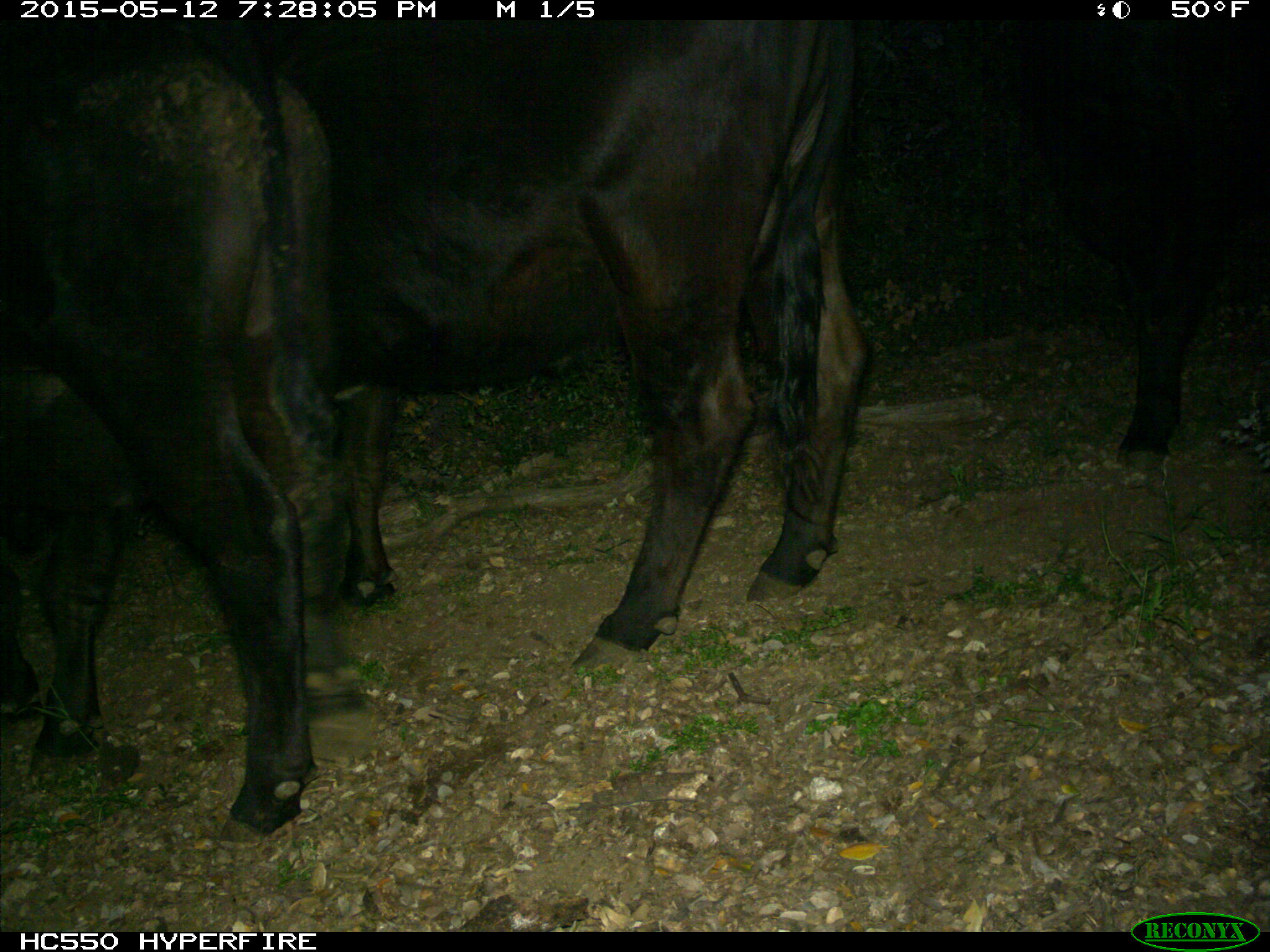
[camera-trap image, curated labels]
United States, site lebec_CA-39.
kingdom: Animalia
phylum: Chordata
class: Mammalia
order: Artiodactyla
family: Bovidae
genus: Bos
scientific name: Bos taurus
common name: domestic cow